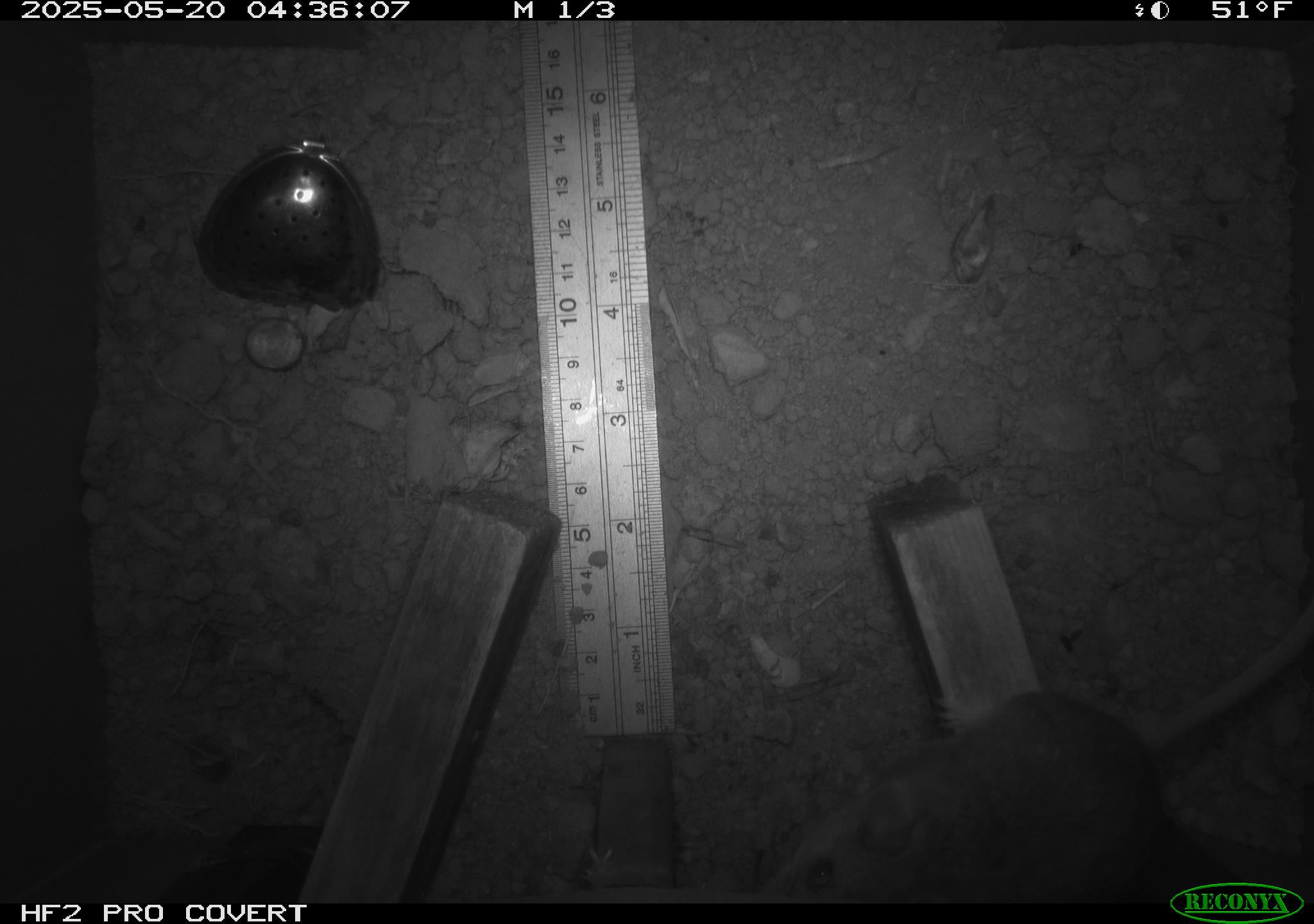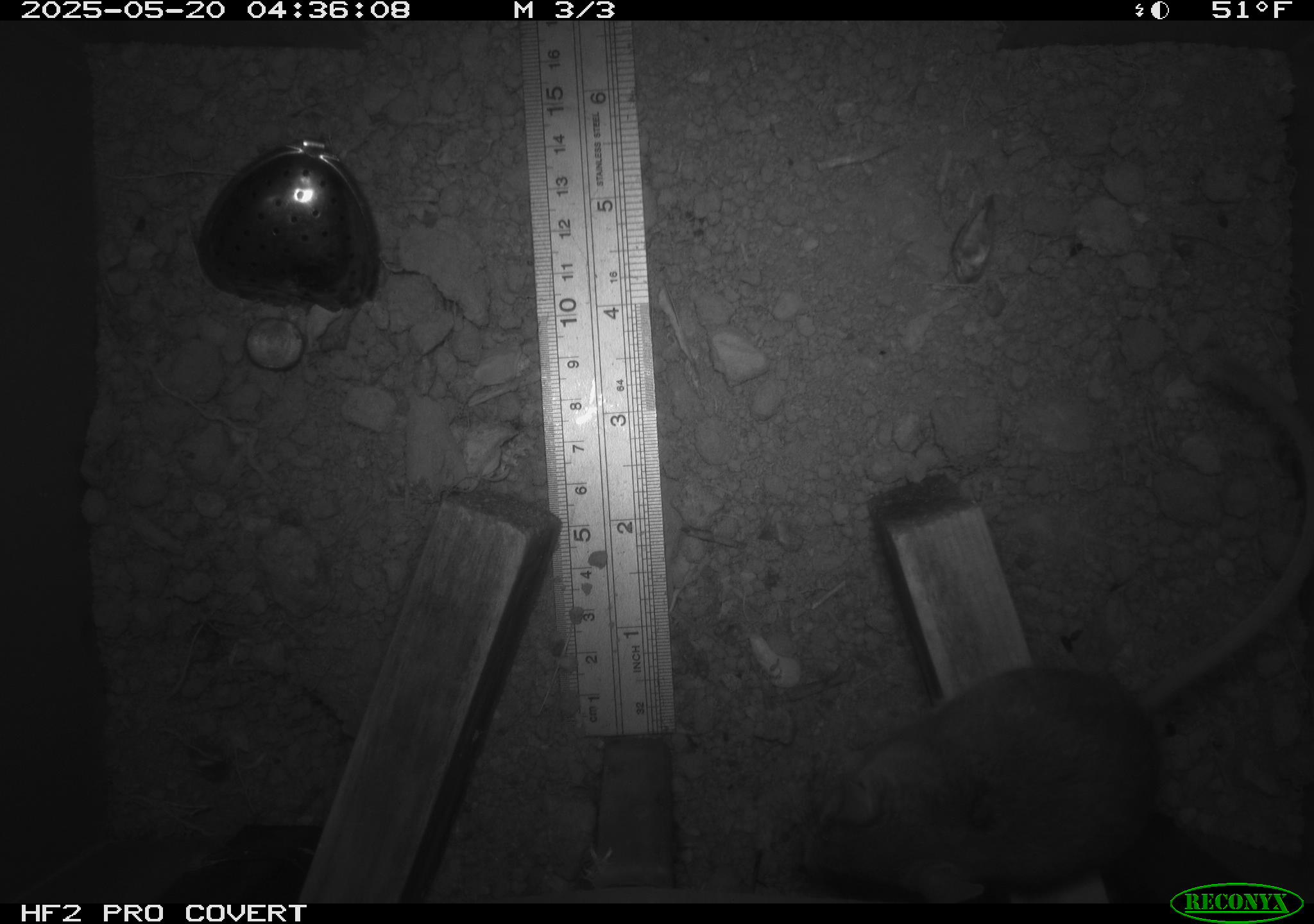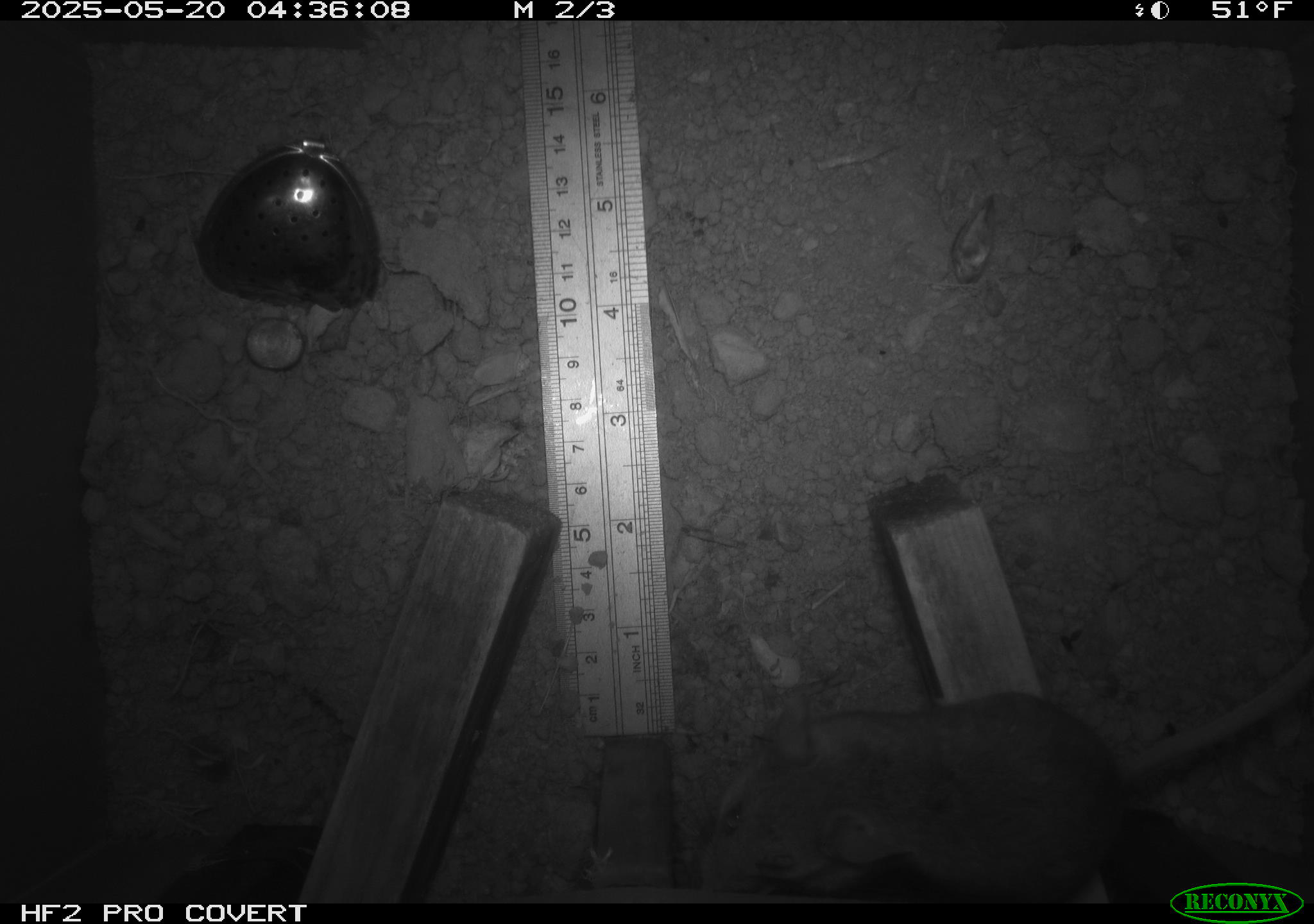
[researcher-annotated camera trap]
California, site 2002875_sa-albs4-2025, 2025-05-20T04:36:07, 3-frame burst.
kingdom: Animalia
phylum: Chordata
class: Mammalia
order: Rodentia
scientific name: Rodentia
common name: mouse species